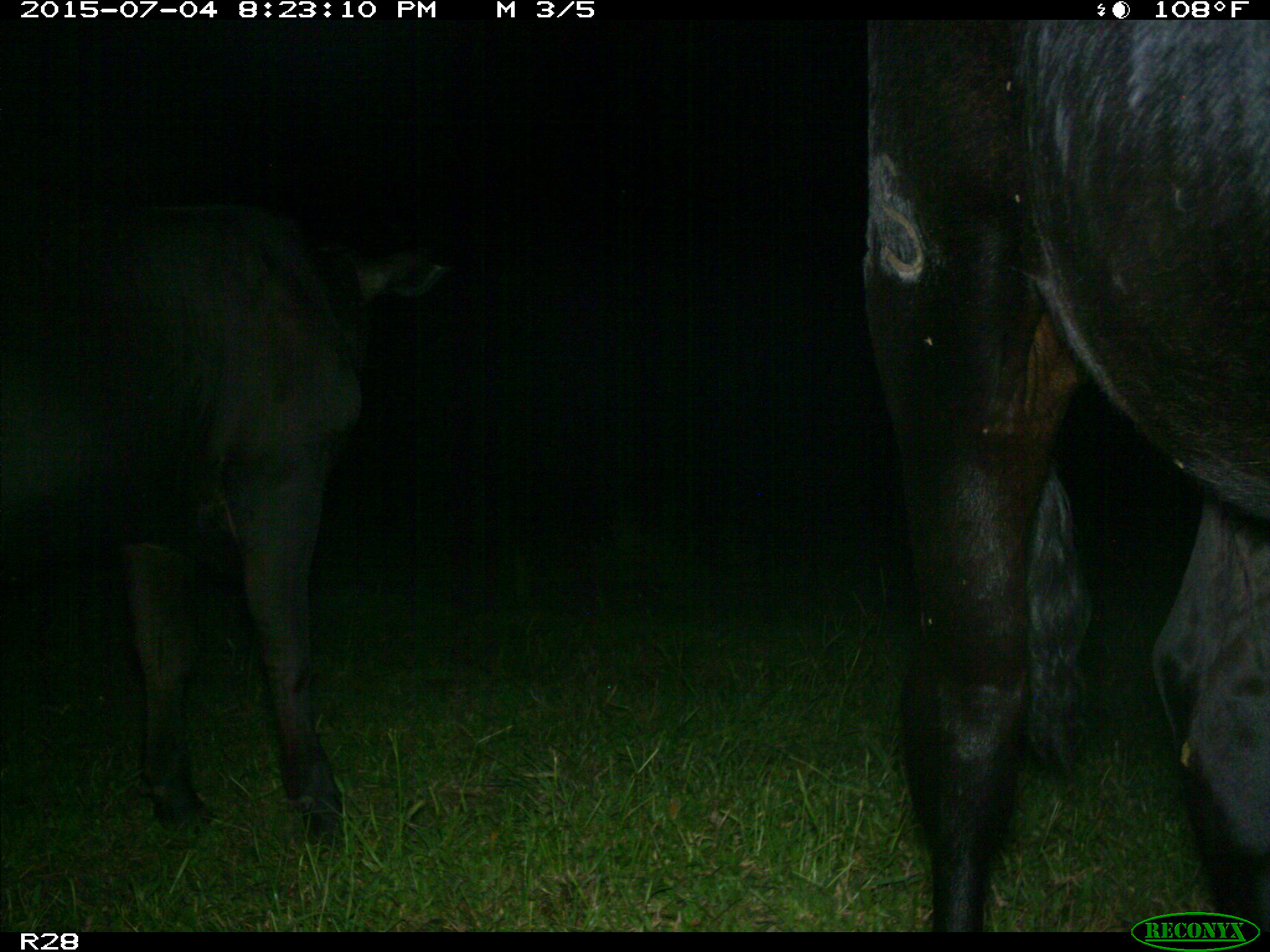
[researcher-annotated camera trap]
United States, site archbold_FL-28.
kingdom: Animalia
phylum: Chordata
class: Mammalia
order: Artiodactyla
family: Bovidae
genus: Bos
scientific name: Bos taurus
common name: domestic cow